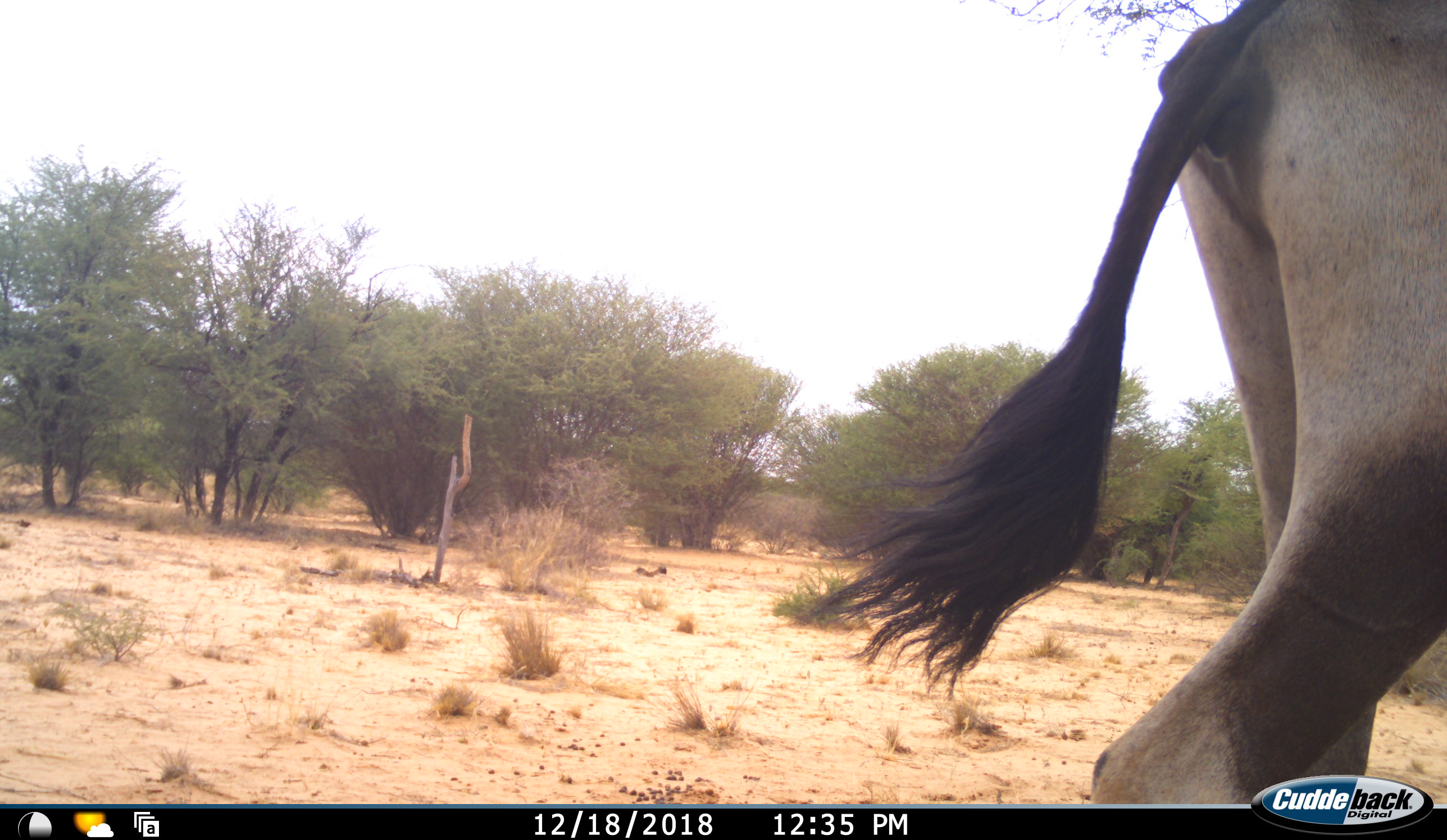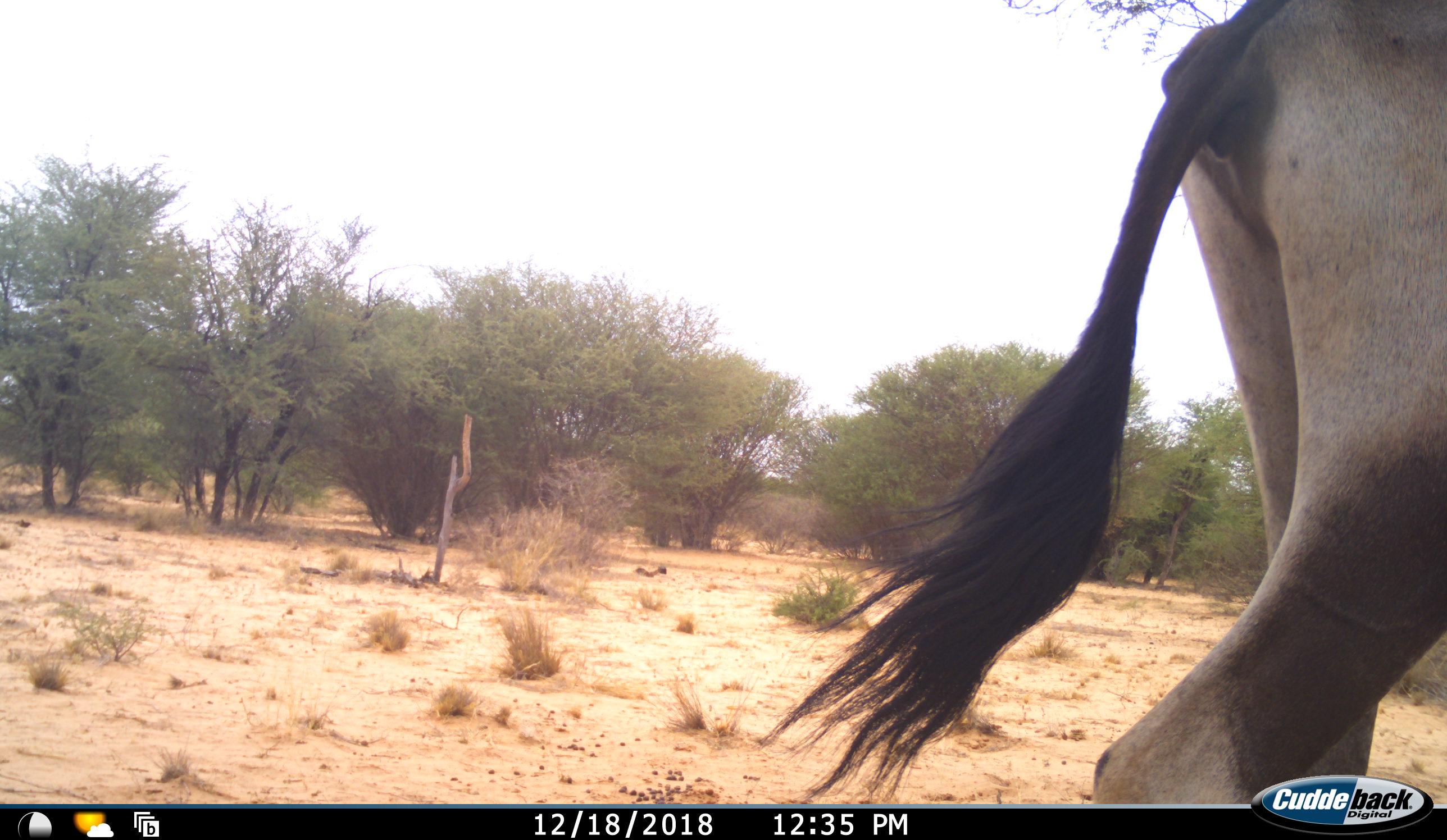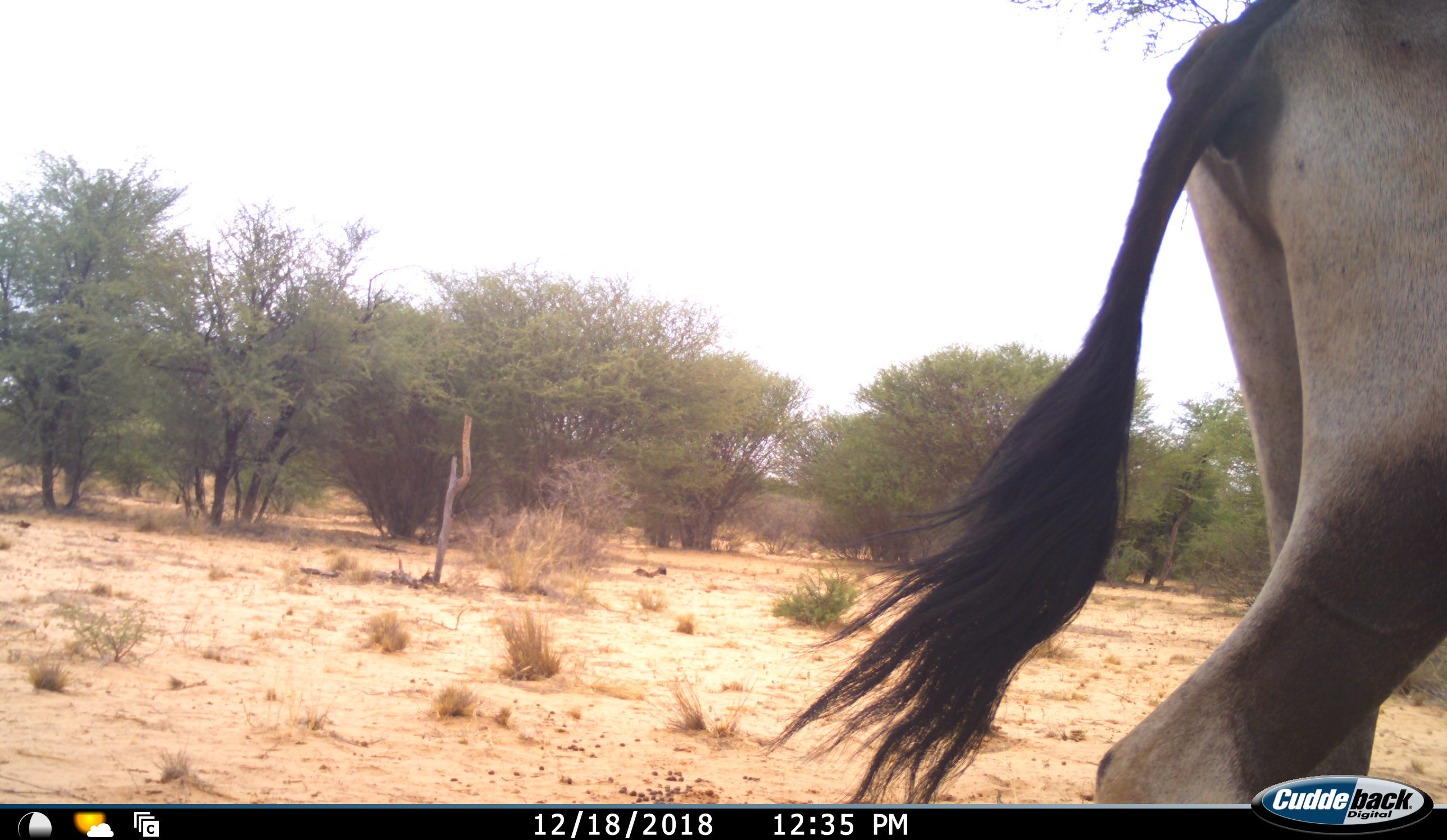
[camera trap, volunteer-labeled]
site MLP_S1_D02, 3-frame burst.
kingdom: Animalia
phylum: Chordata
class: Mammalia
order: Artiodactyla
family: Bovidae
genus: Oryx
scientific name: Oryx gazella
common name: gemsbok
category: oryx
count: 1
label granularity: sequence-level